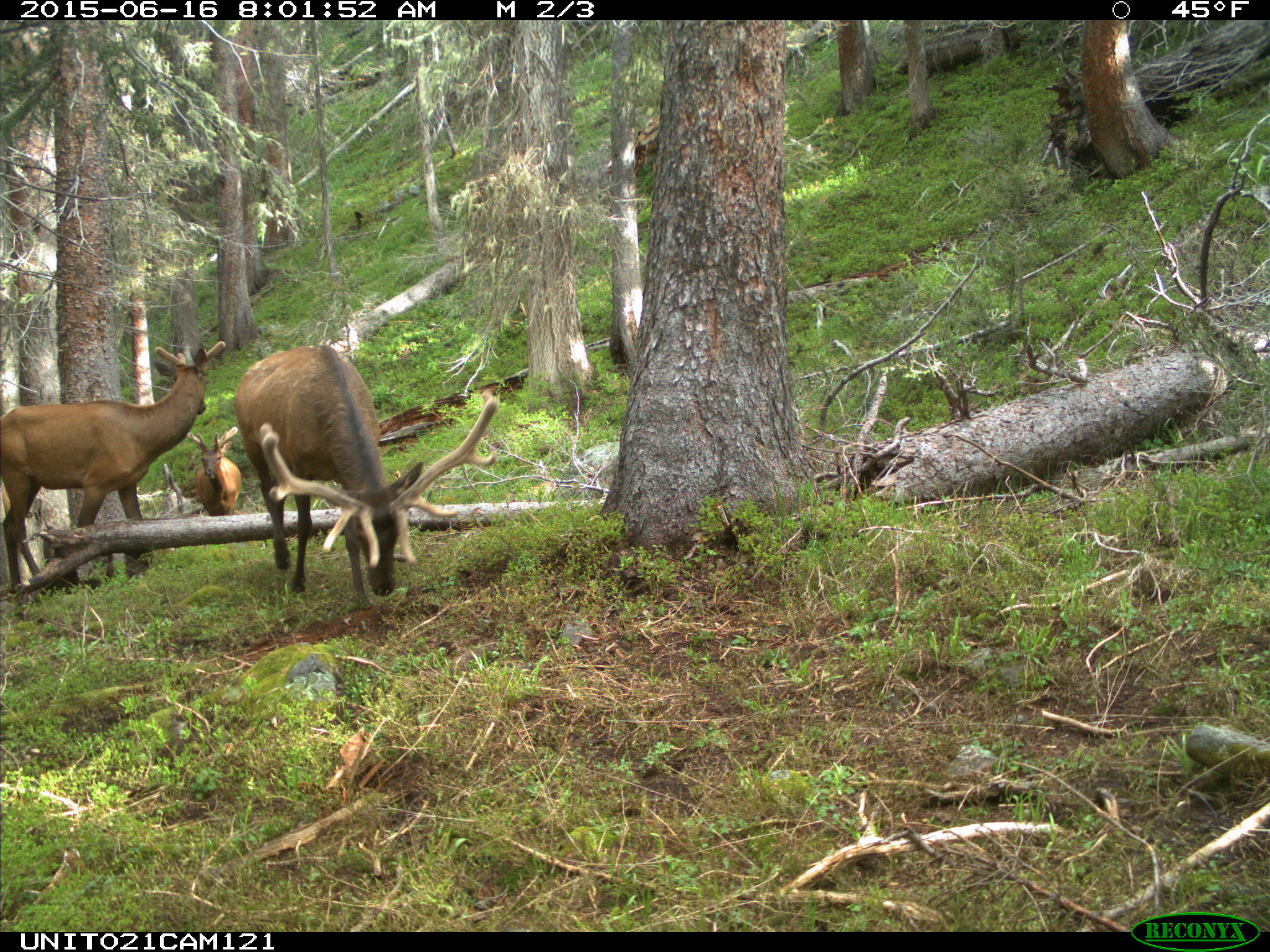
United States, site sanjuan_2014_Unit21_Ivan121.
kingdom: Animalia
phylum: Chordata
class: Mammalia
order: Artiodactyla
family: Cervidae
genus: Cervus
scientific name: Cervus elaphus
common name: red deer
Cervus elaphus (red deer).